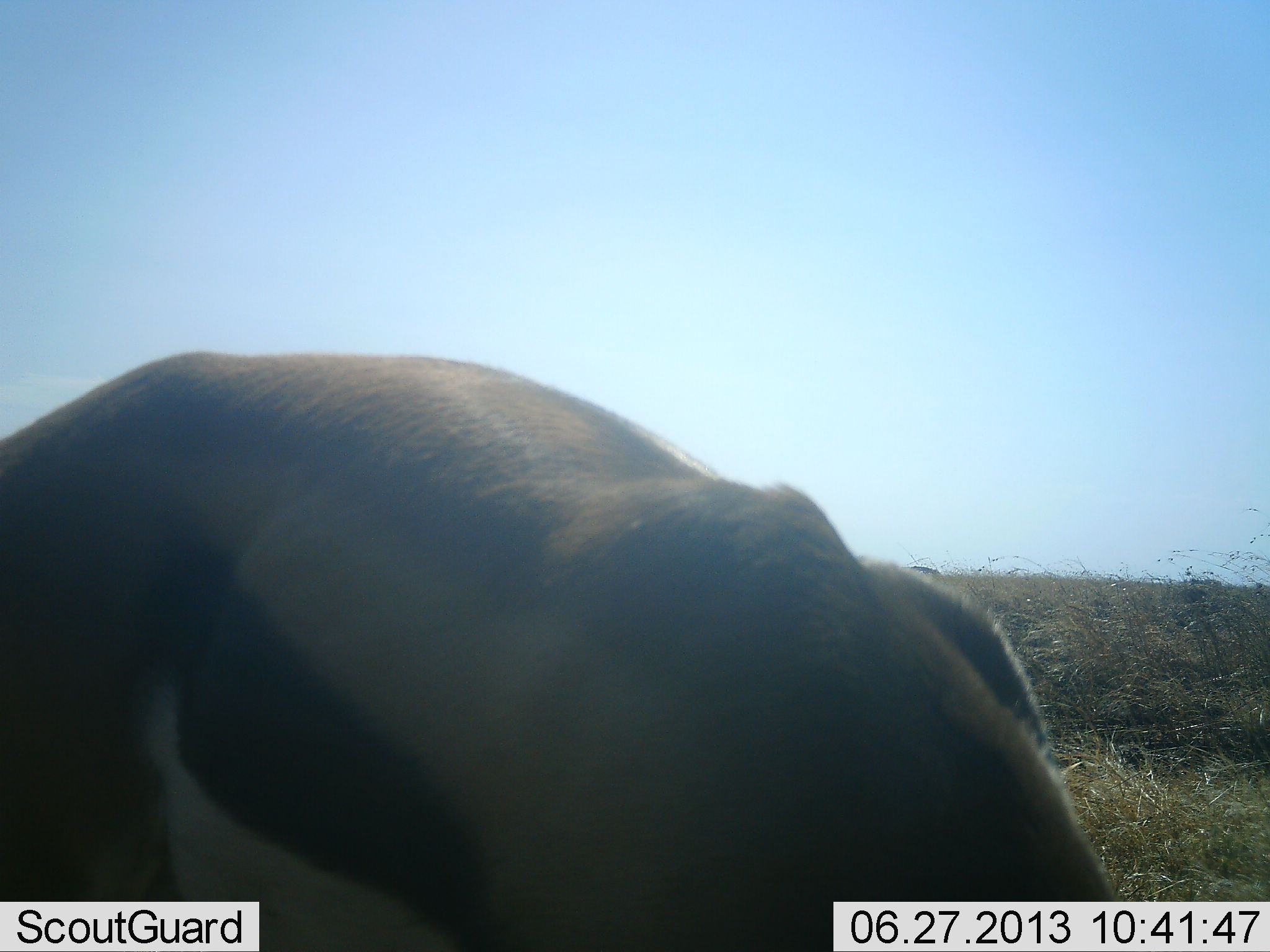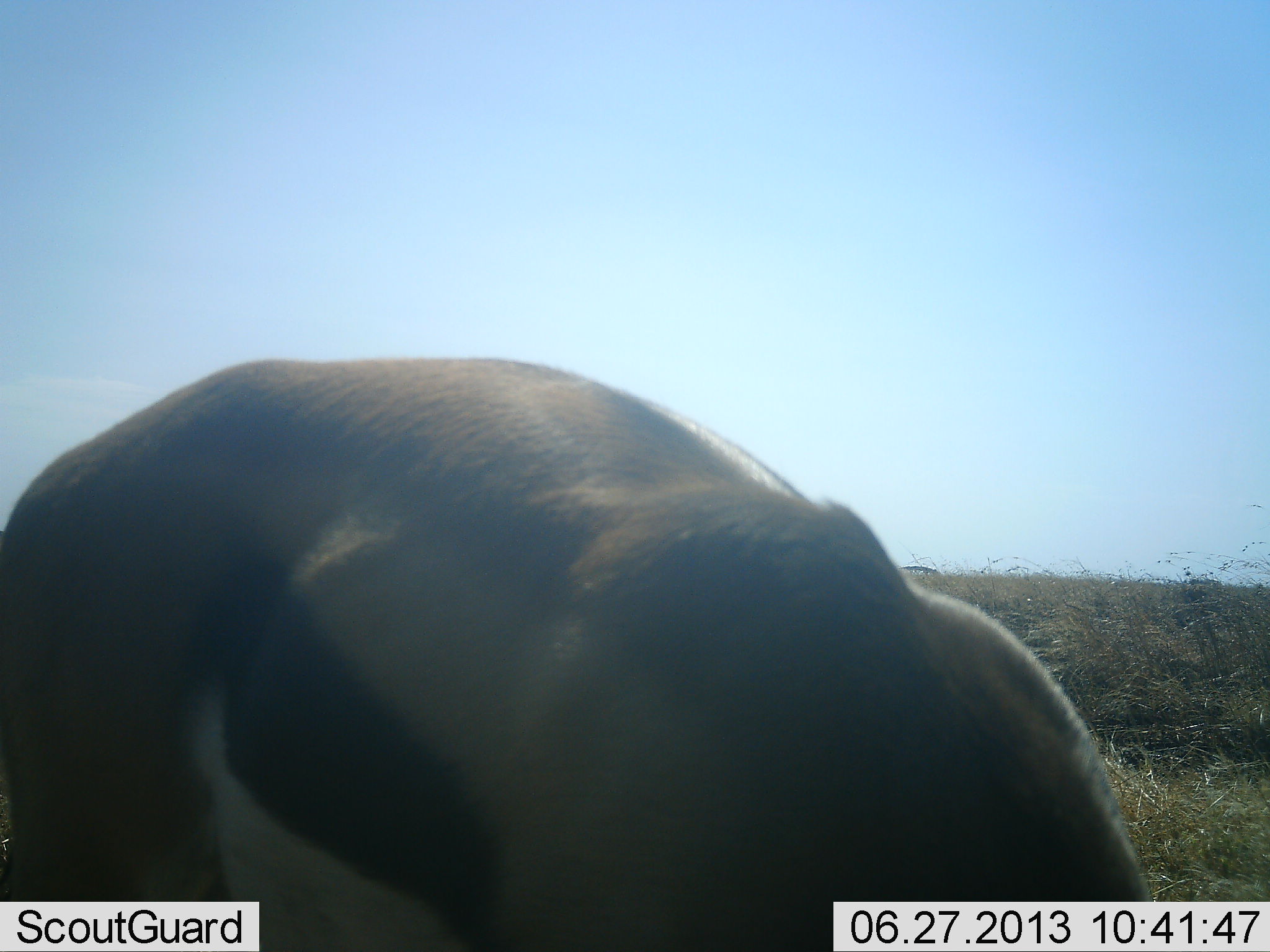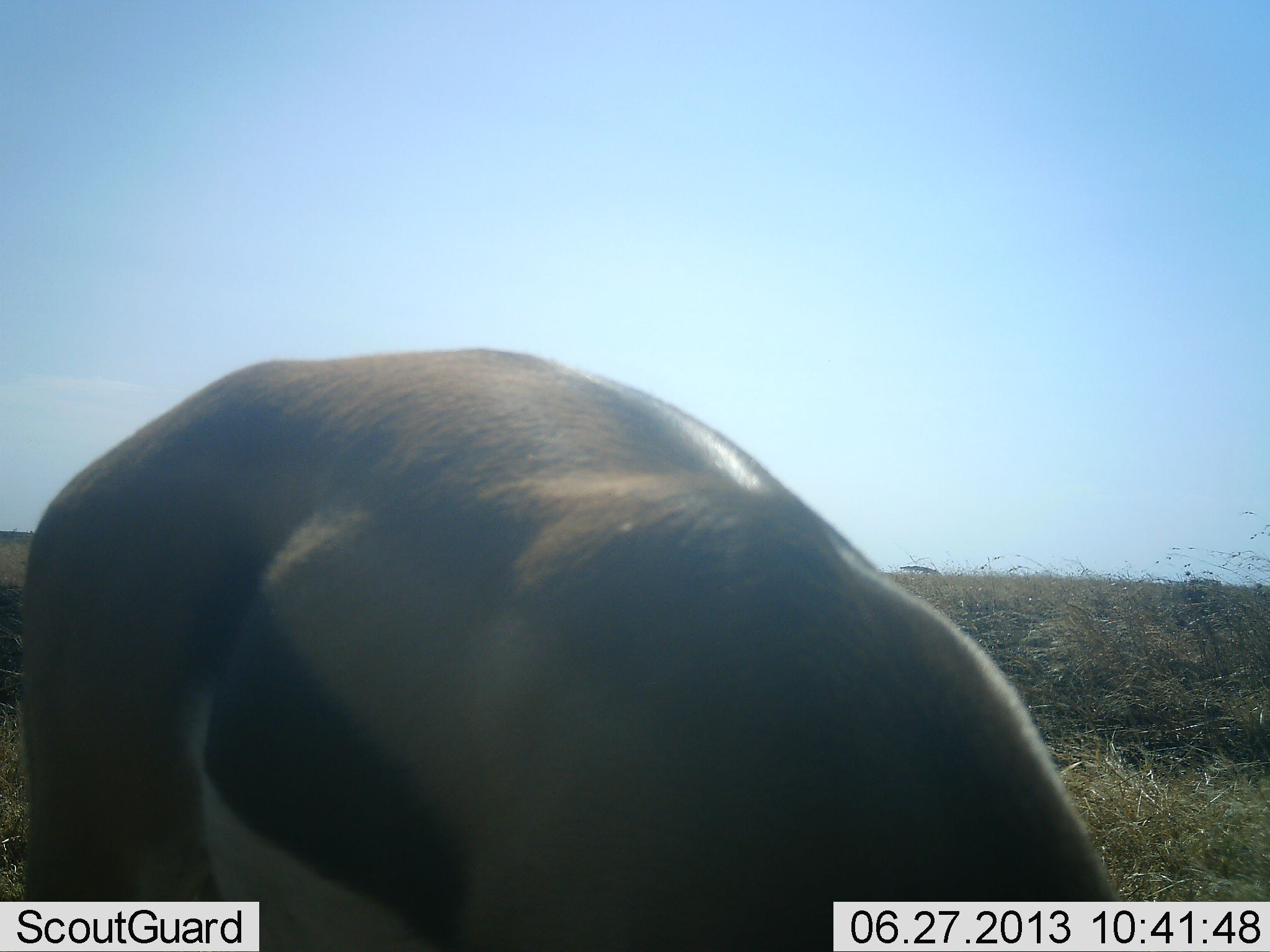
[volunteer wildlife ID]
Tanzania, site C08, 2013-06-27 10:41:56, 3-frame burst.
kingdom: Animalia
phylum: Chordata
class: Mammalia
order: Artiodactyla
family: Bovidae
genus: Eudorcas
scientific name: Eudorcas thomsonii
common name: thomson's gazelle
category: gazellethomsons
Gazellethomsons (thomson's gazelle) (Eudorcas thomsonii), count 1. Behavior (volunteer vote fractions): standing 39%, resting 0%, moving 6%, interacting 0%. Young present (vote fraction): 0%. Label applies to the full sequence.